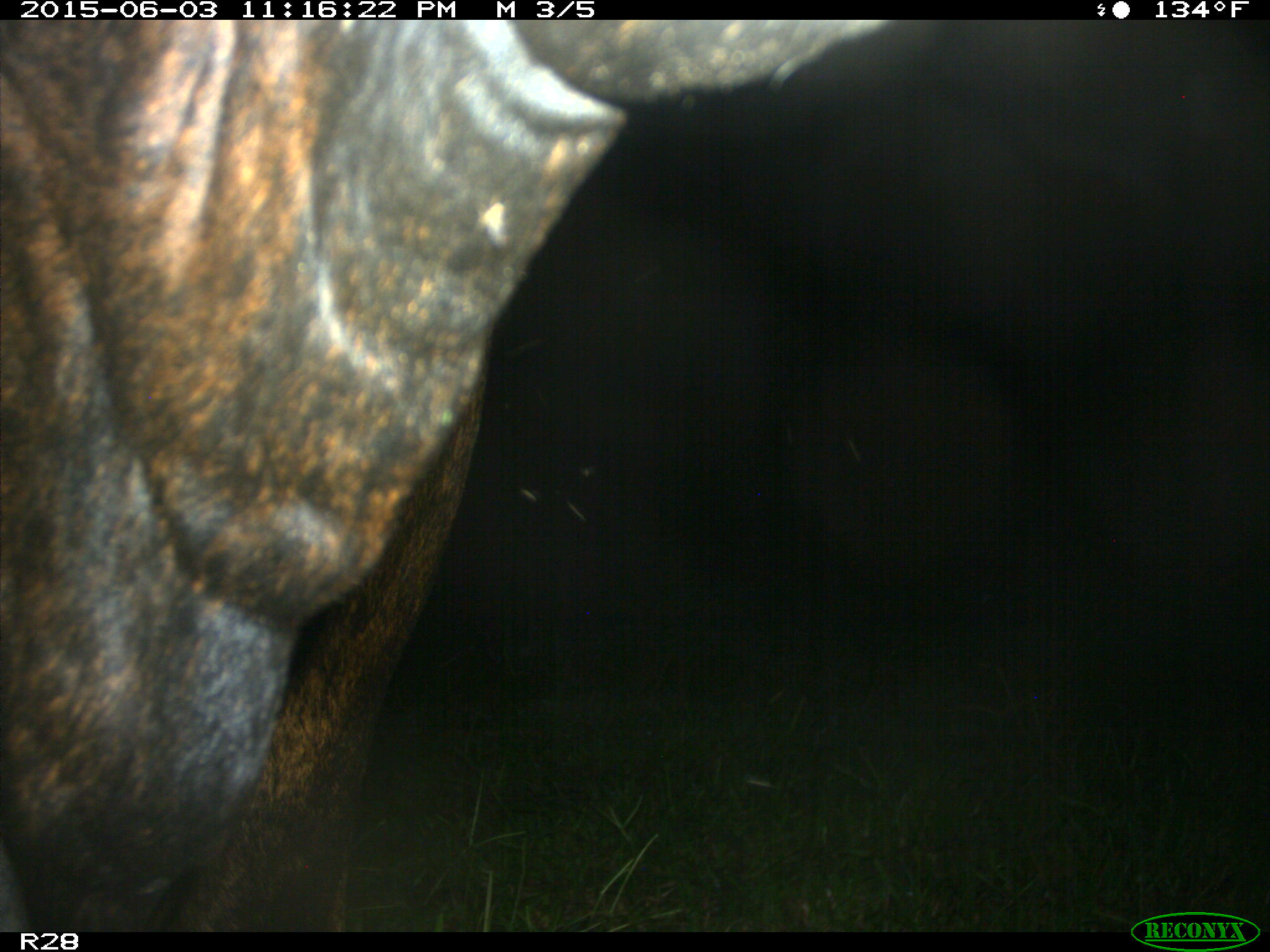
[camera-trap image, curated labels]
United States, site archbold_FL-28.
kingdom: Animalia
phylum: Chordata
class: Mammalia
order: Artiodactyla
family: Bovidae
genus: Bos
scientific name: Bos taurus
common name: domestic cow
Bos taurus (domestic cow).